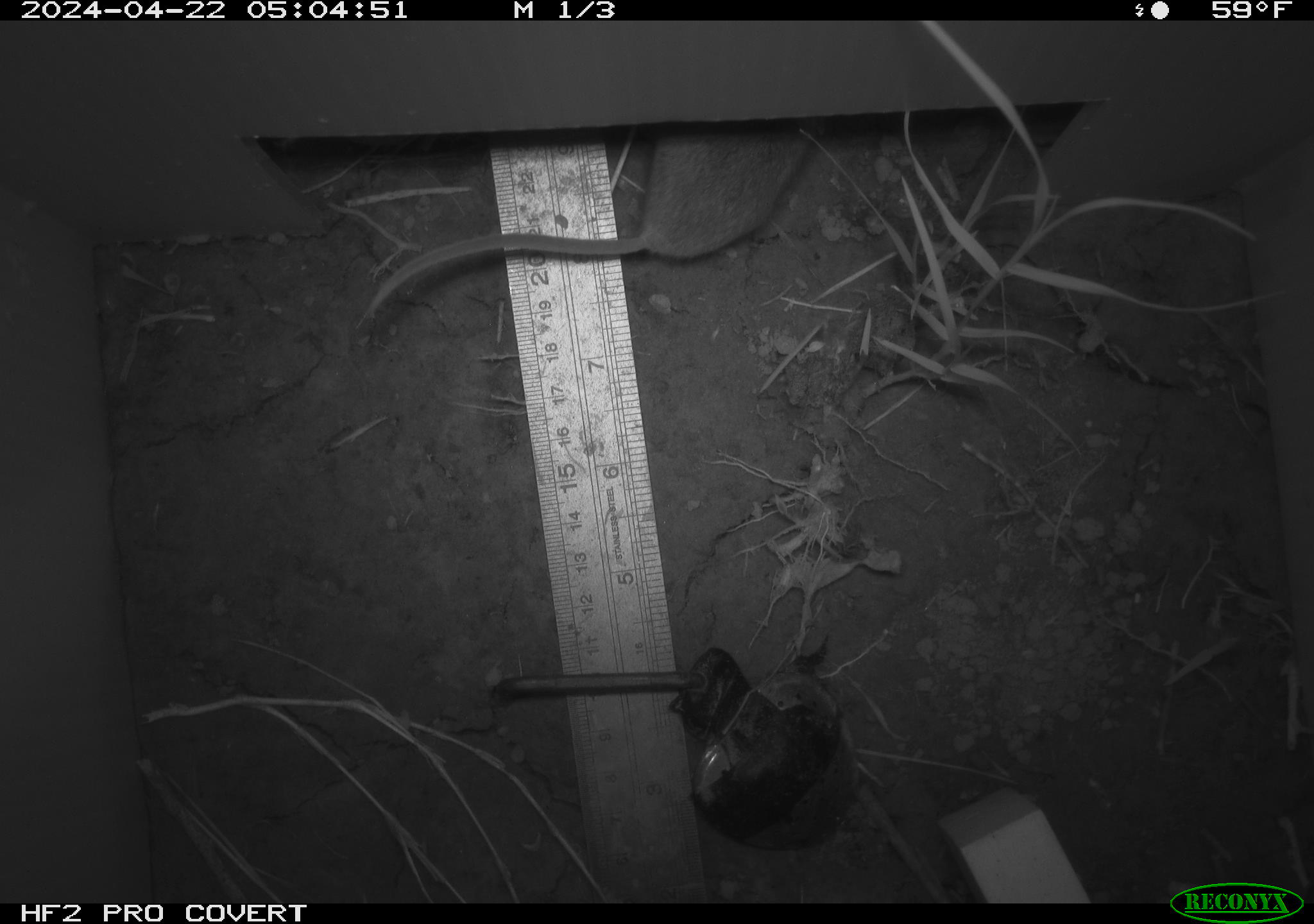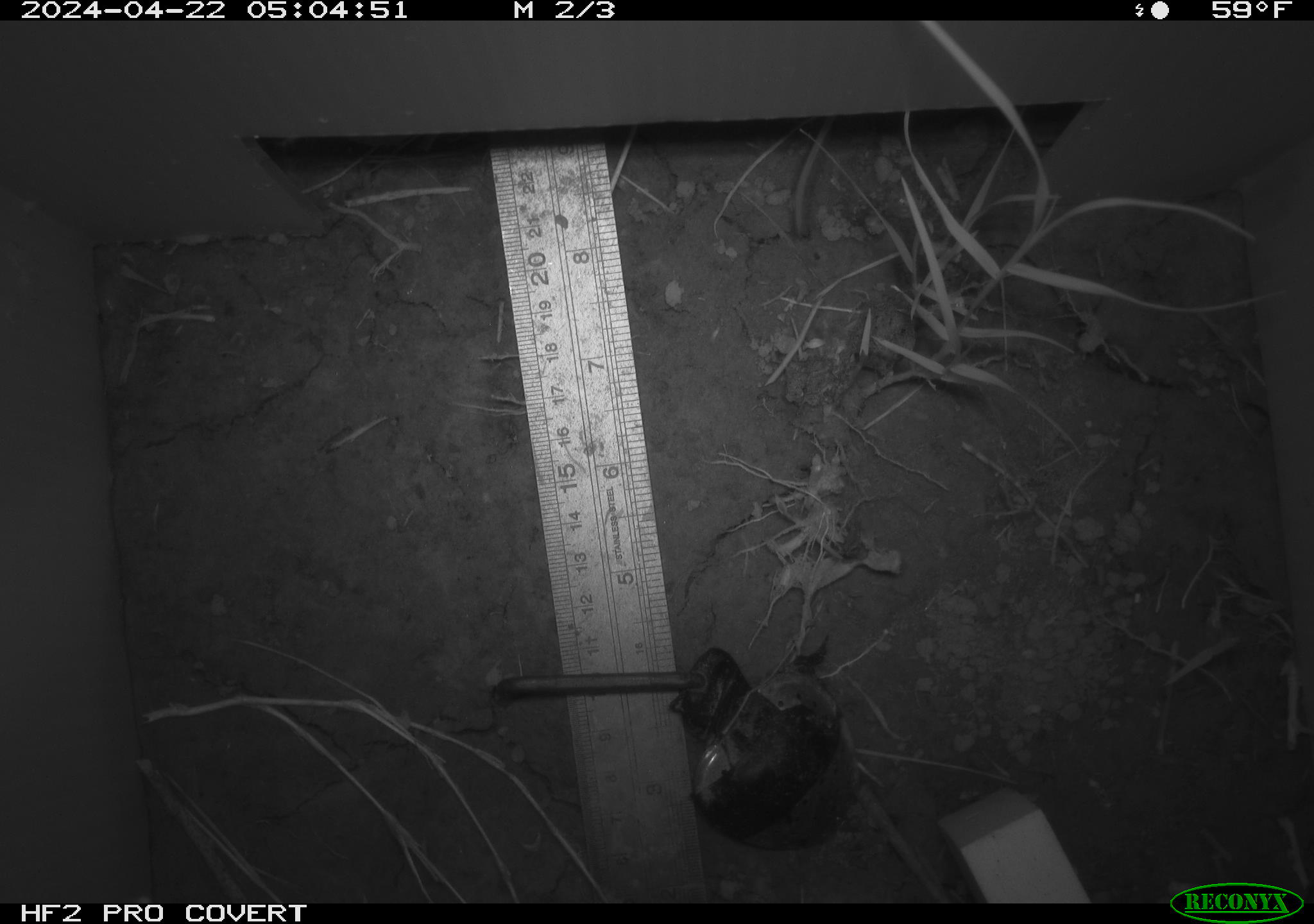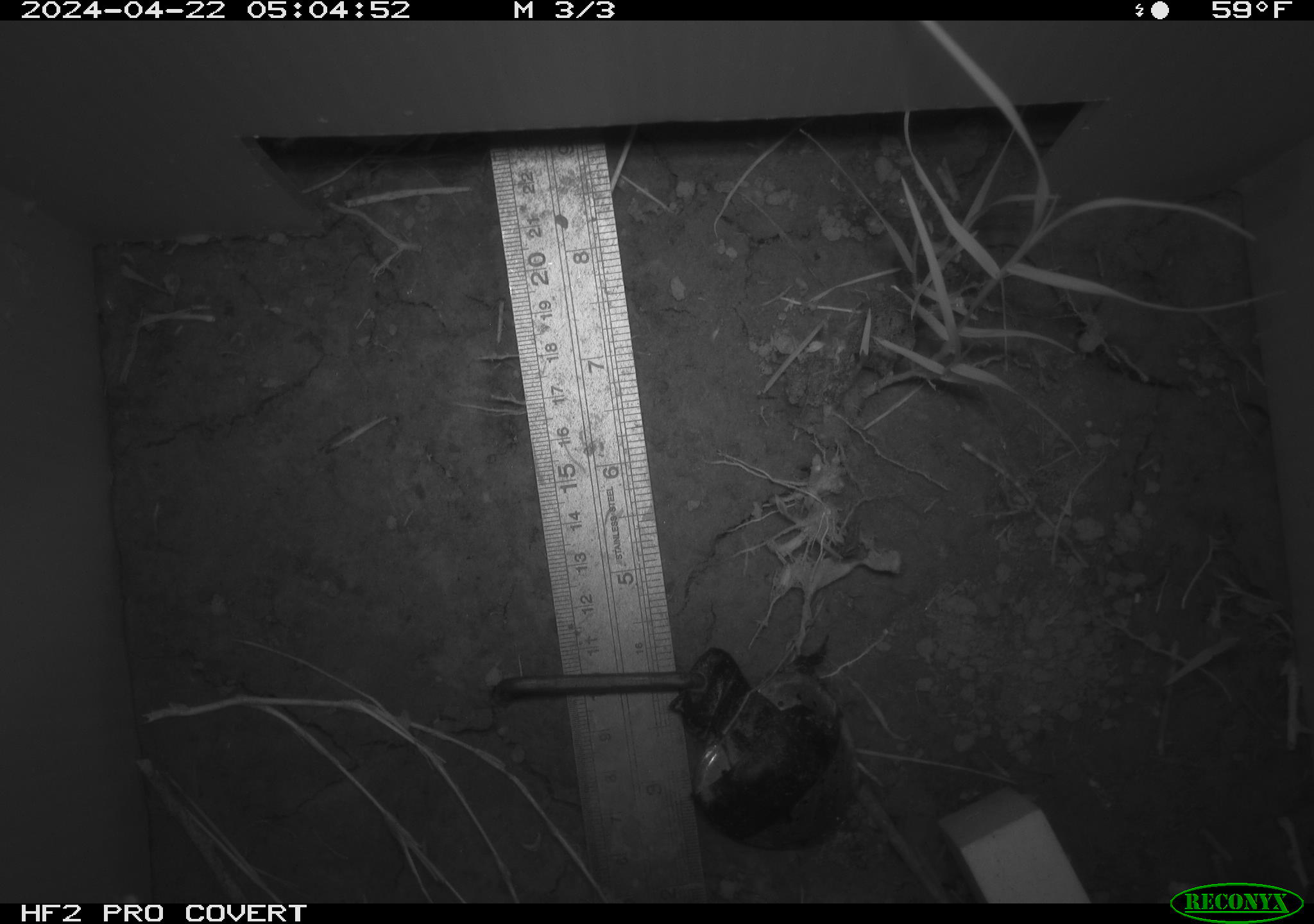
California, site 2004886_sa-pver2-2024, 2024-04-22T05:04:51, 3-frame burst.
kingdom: Animalia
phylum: Chordata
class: Mammalia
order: Rodentia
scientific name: Rodentia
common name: mouse species